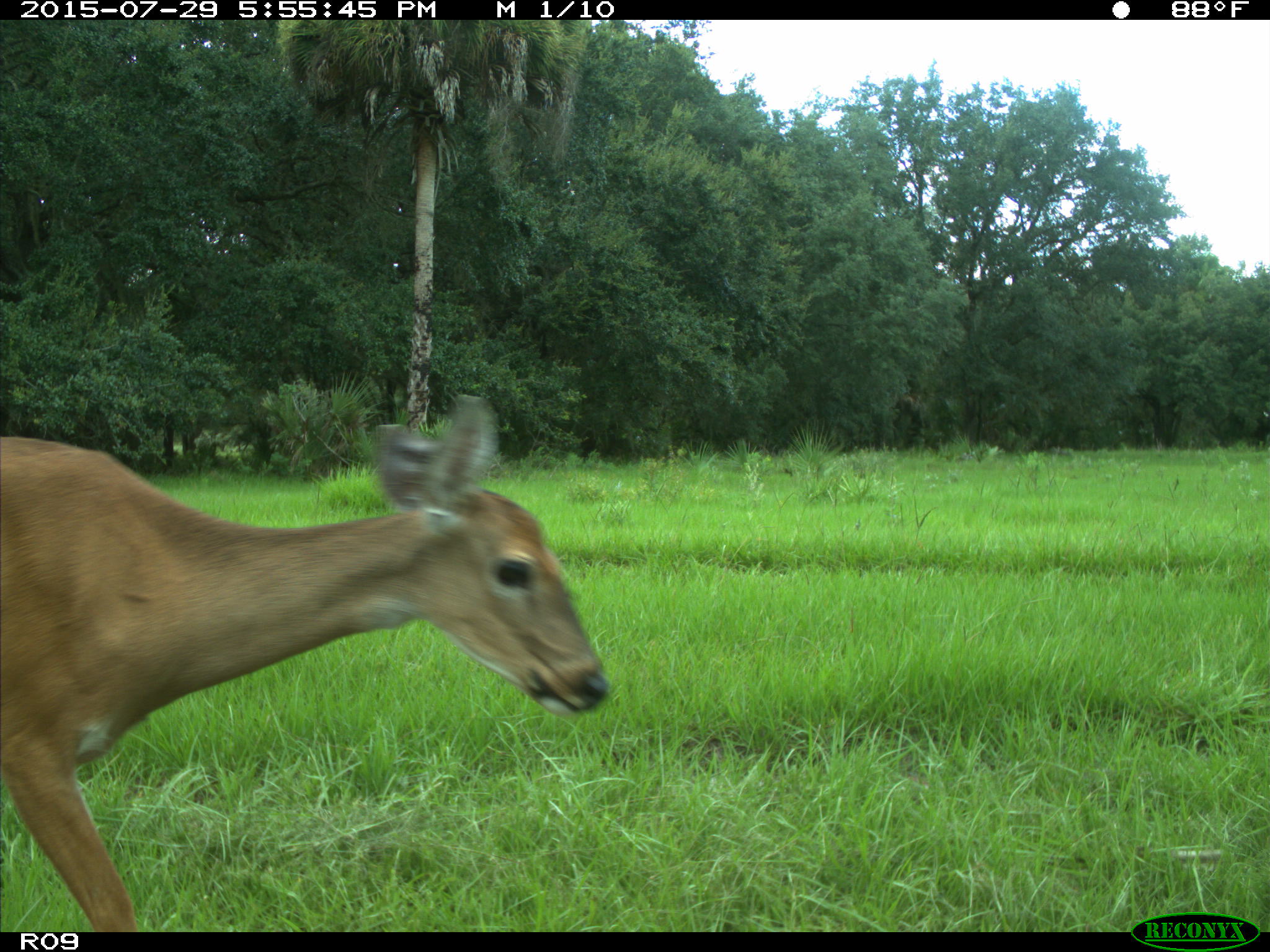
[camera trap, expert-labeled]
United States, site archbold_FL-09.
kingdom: Animalia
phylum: Chordata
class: Mammalia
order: Artiodactyla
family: Cervidae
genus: Odocoileus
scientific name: Odocoileus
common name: deer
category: unidentified deer